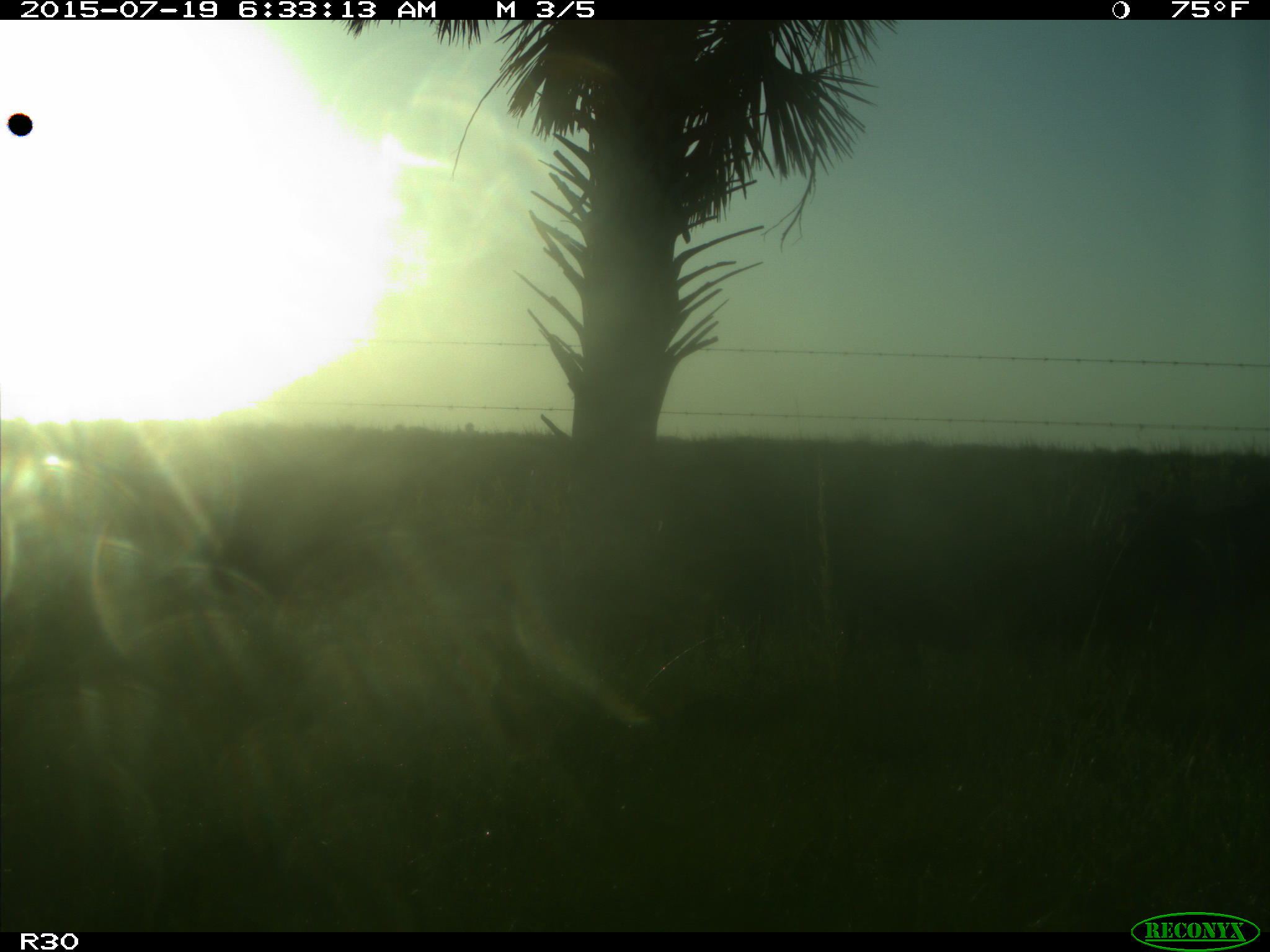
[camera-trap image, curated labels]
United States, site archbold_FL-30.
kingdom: Animalia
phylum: Chordata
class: Mammalia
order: Artiodactyla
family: Bovidae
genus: Bos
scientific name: Bos taurus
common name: domestic cow